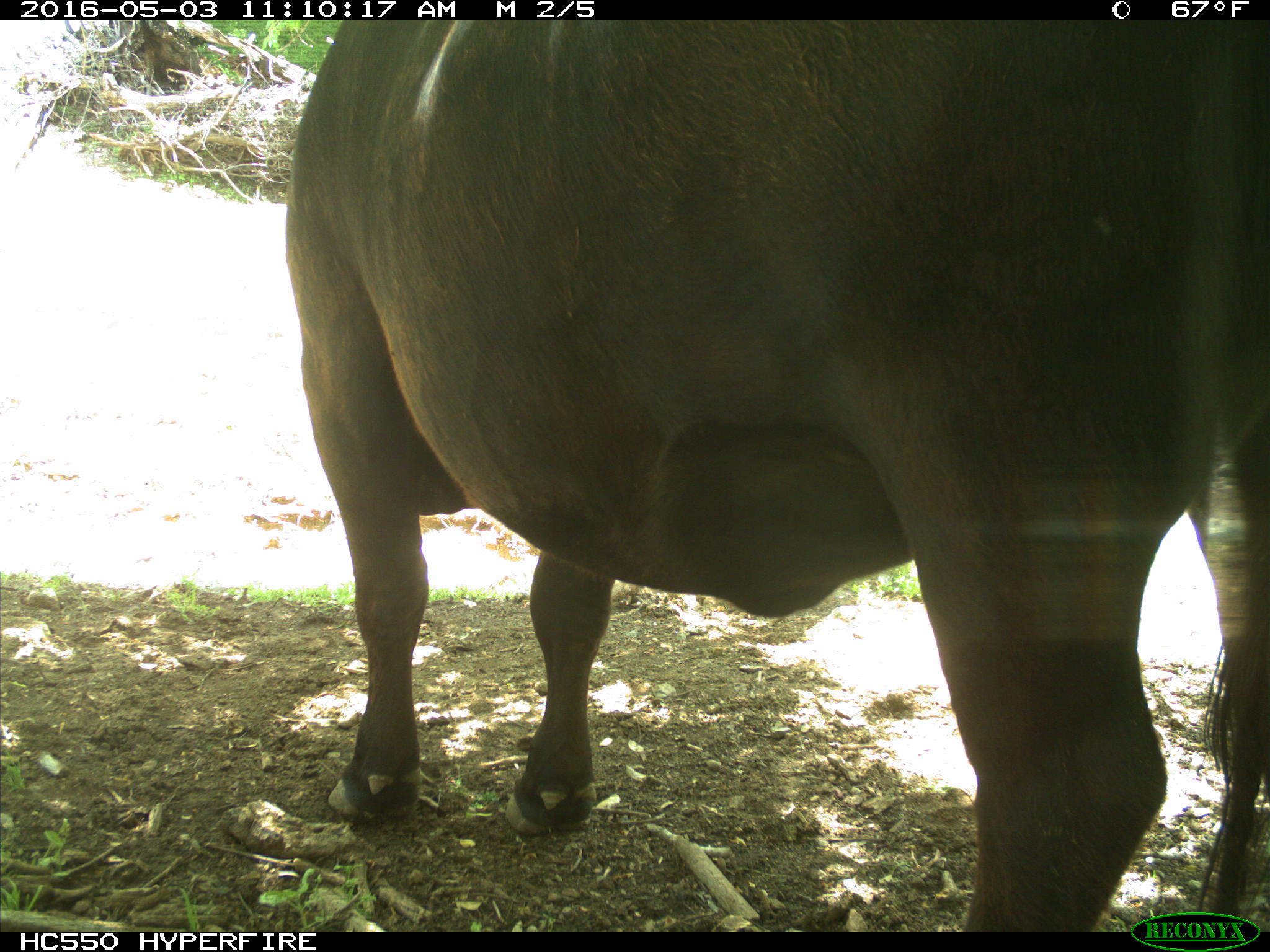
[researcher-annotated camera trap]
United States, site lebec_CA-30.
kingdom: Animalia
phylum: Chordata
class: Mammalia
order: Artiodactyla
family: Bovidae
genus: Bos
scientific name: Bos taurus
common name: domestic cow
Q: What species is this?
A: Bos taurus (domestic cow).